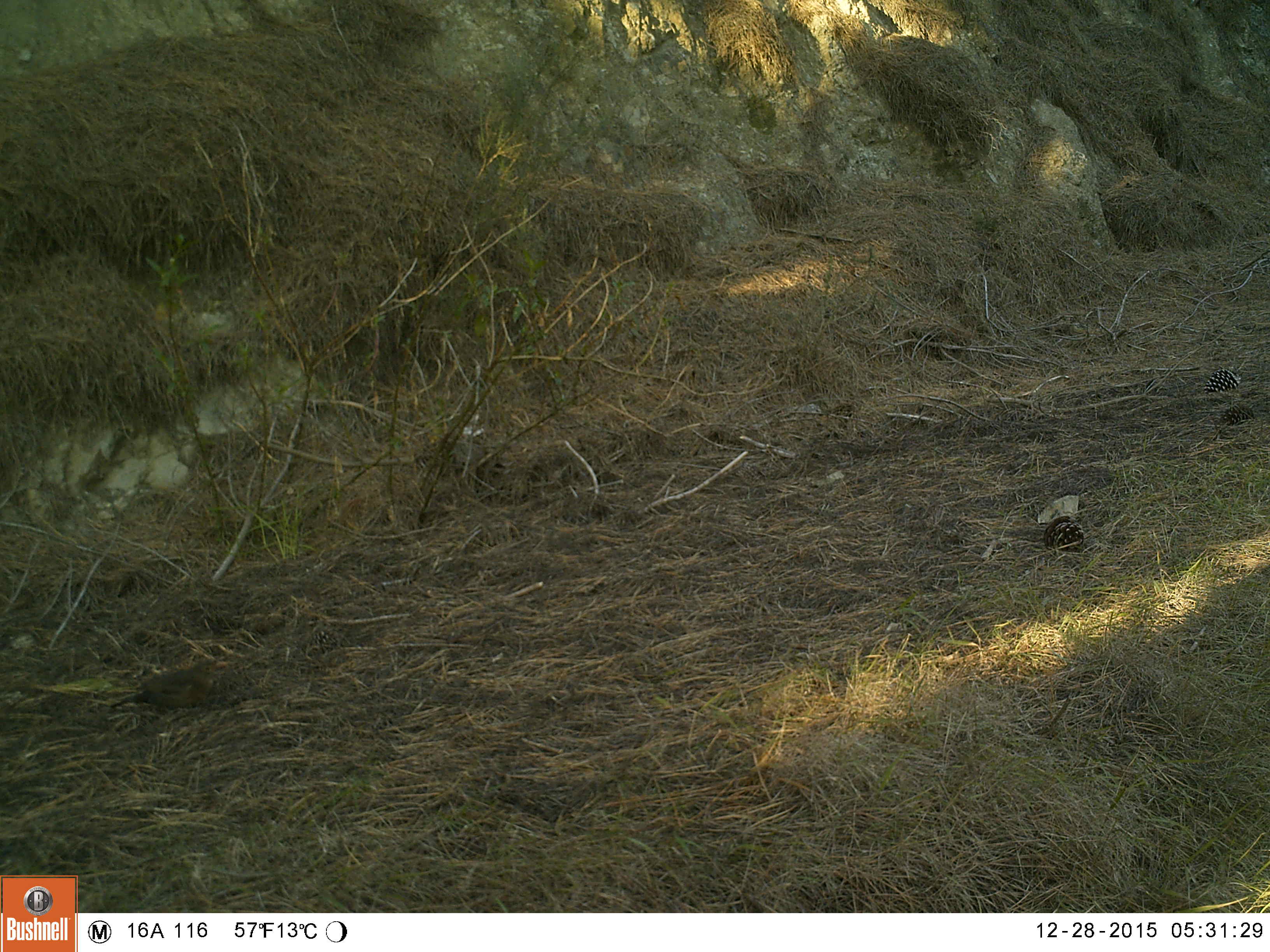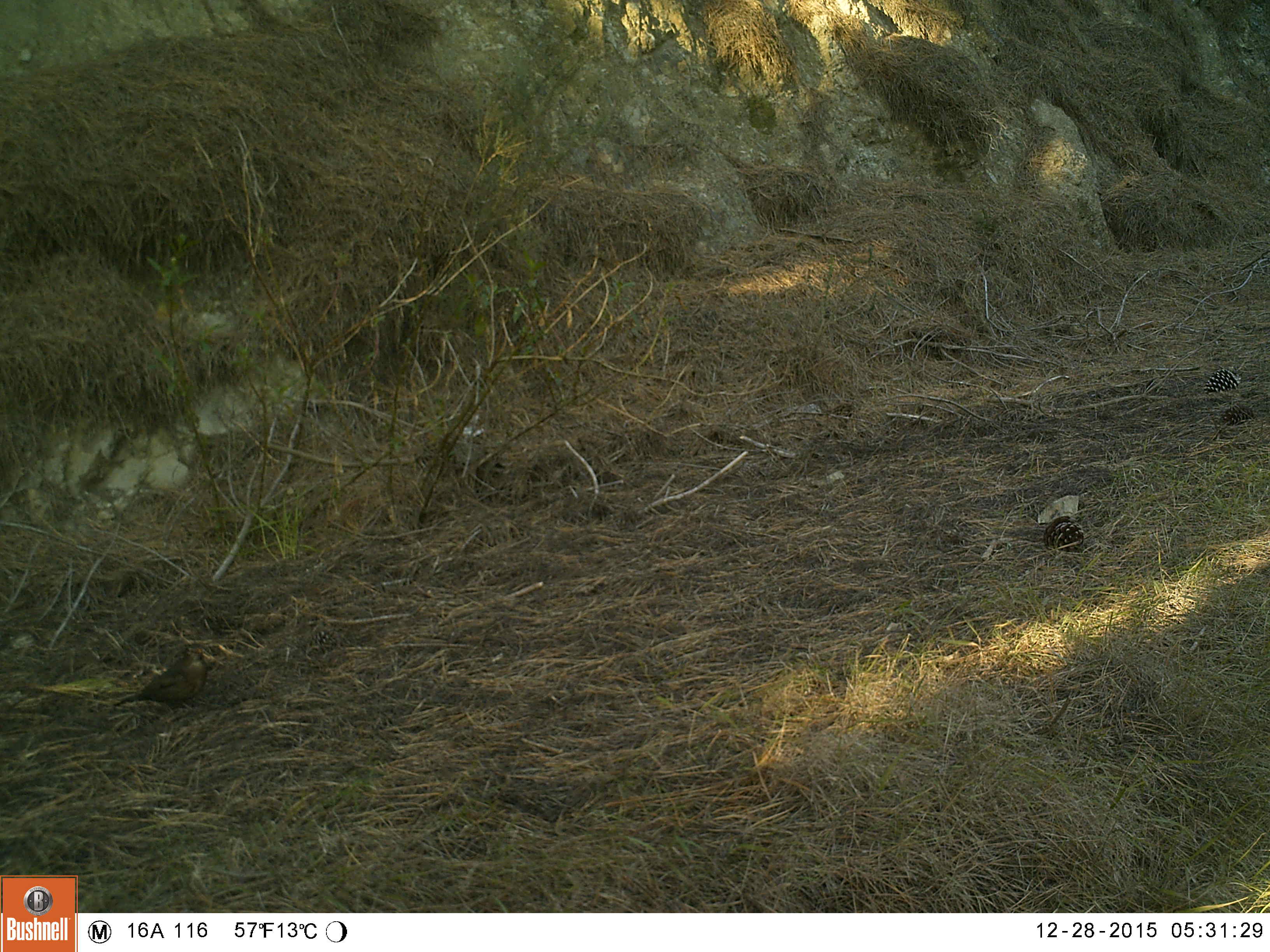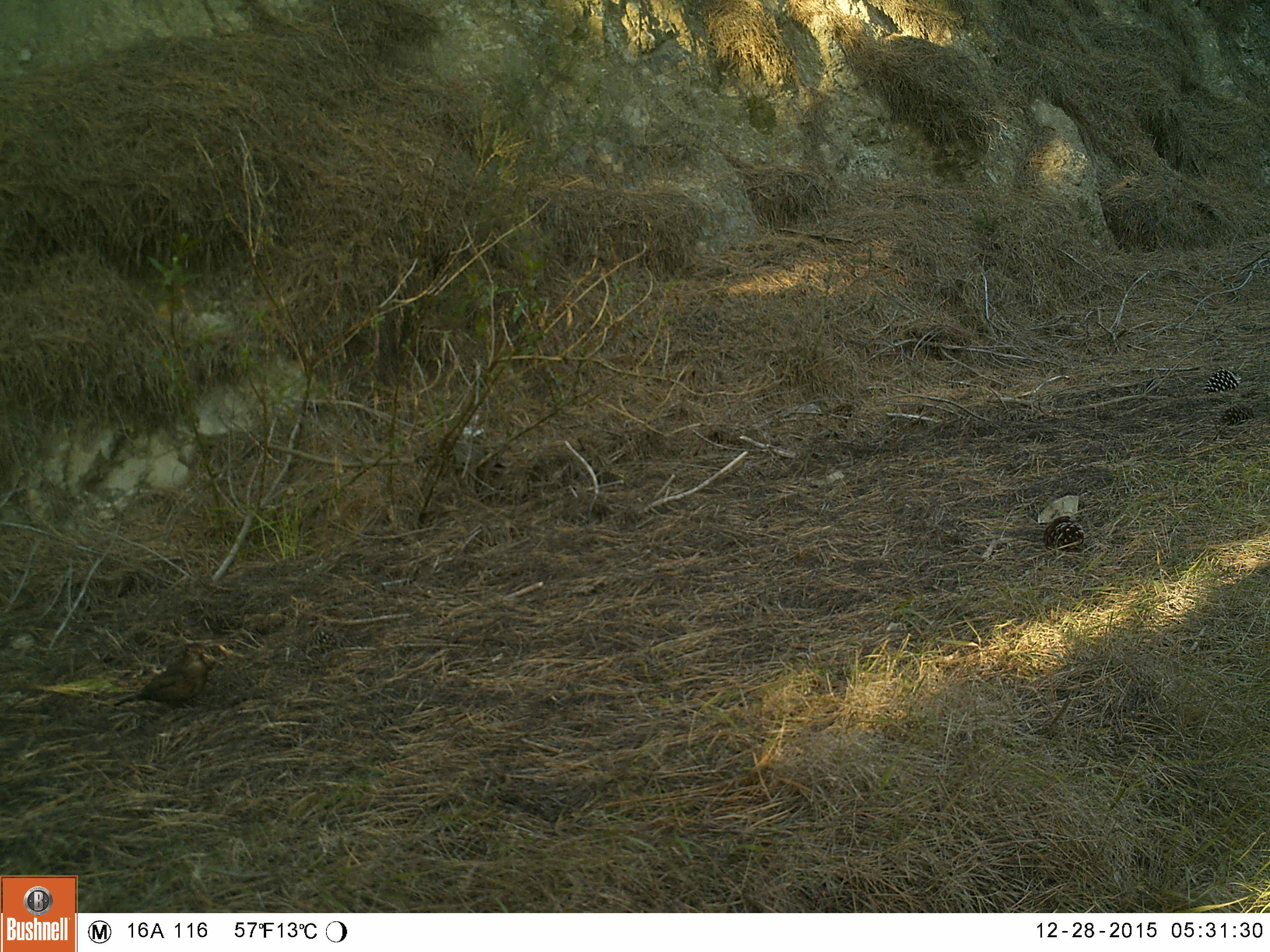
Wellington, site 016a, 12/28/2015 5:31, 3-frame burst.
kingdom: Animalia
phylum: Chordata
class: Aves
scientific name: Aves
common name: bird